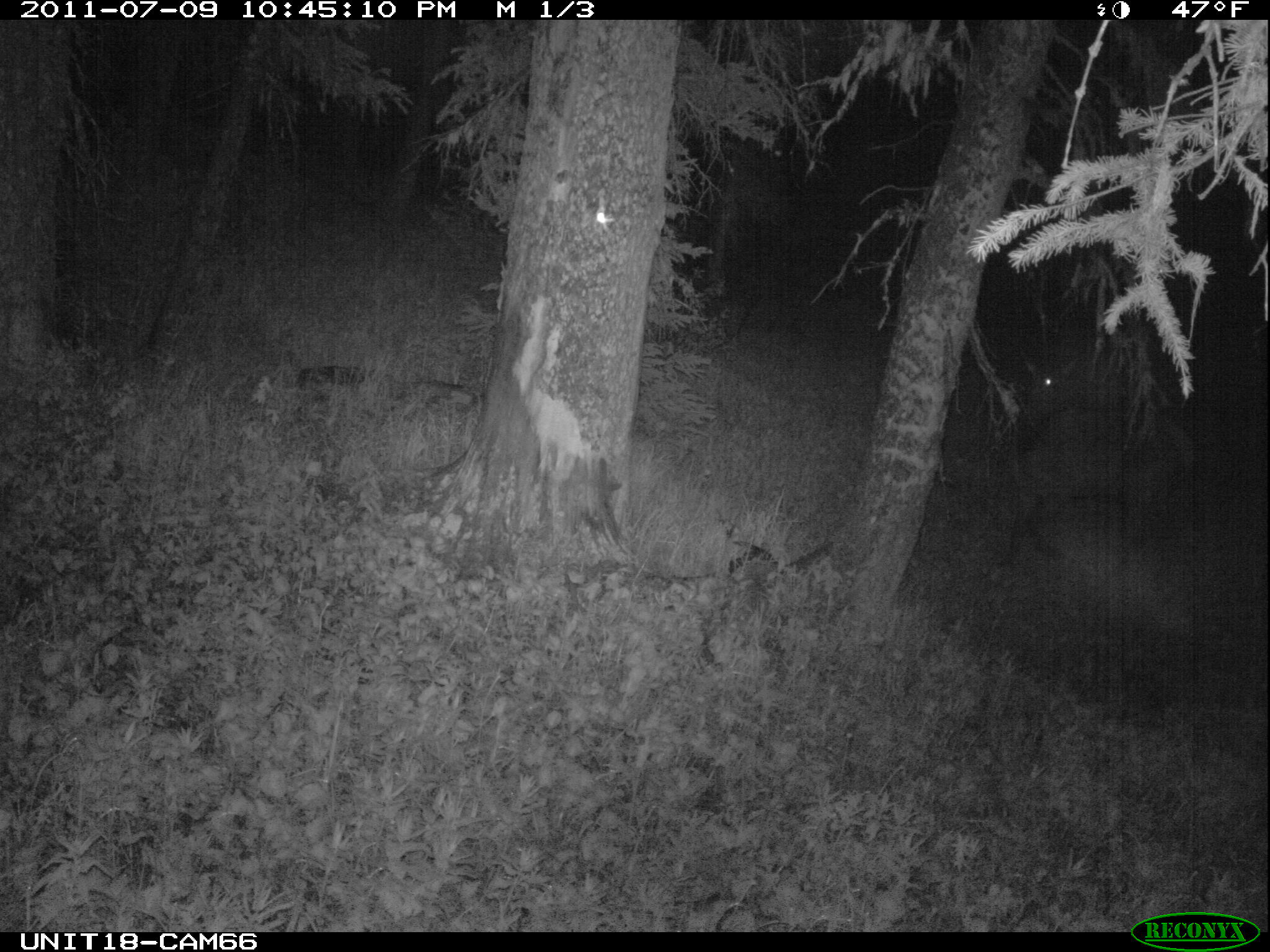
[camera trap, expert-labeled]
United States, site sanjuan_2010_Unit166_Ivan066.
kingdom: Animalia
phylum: Chordata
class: Mammalia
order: Artiodactyla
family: Cervidae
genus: Cervus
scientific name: Cervus elaphus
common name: red deer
Cervus elaphus (red deer).